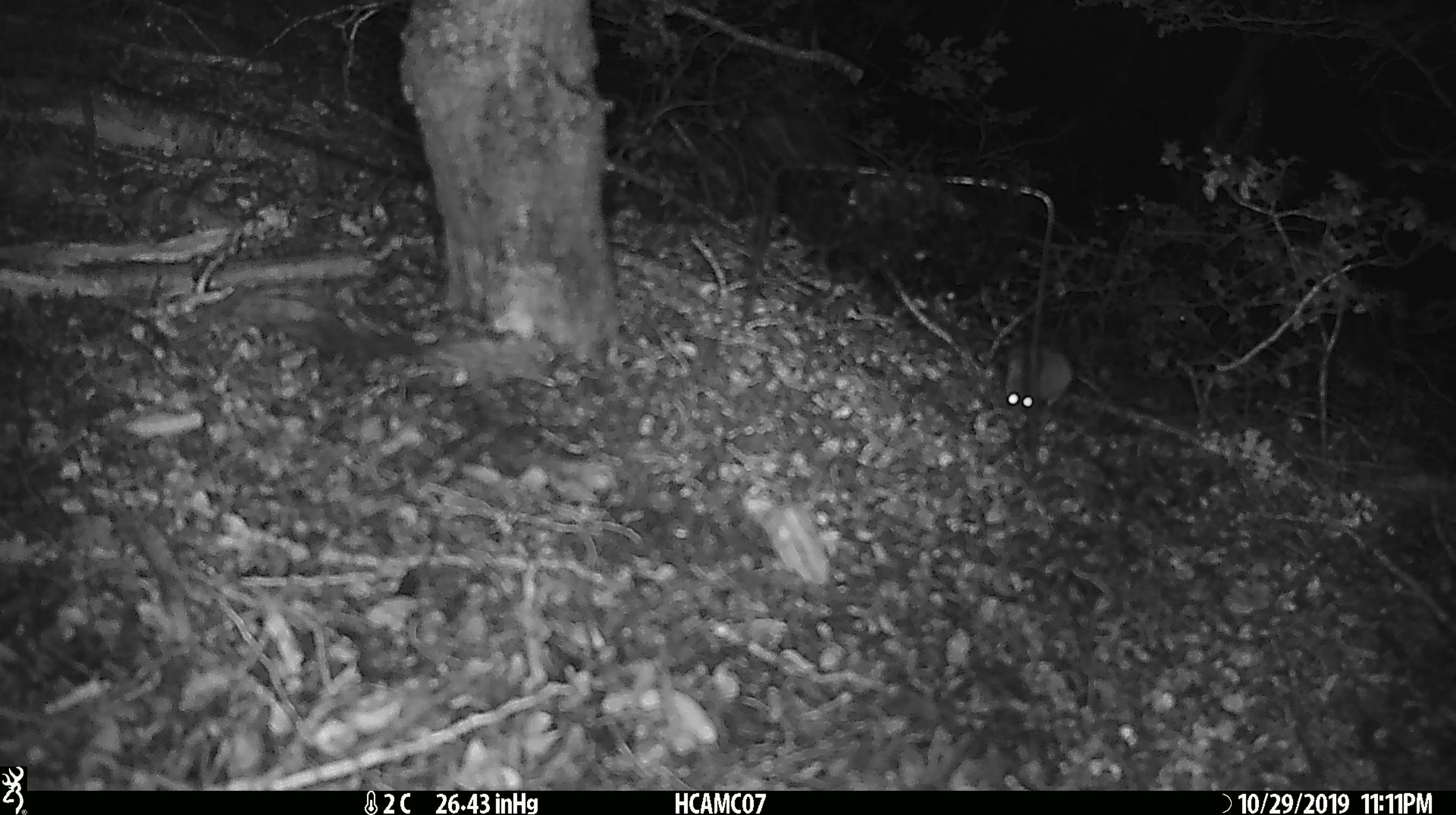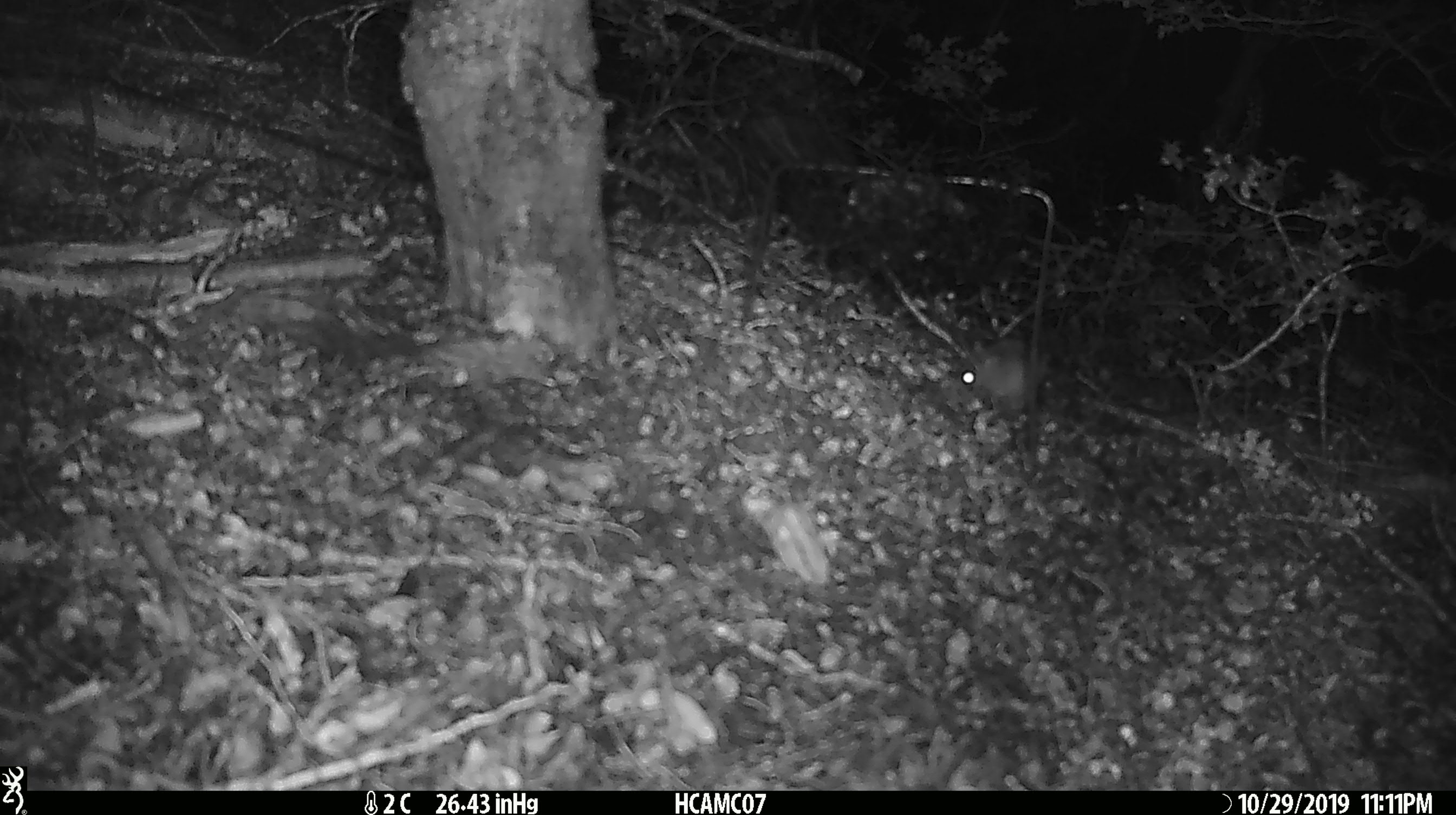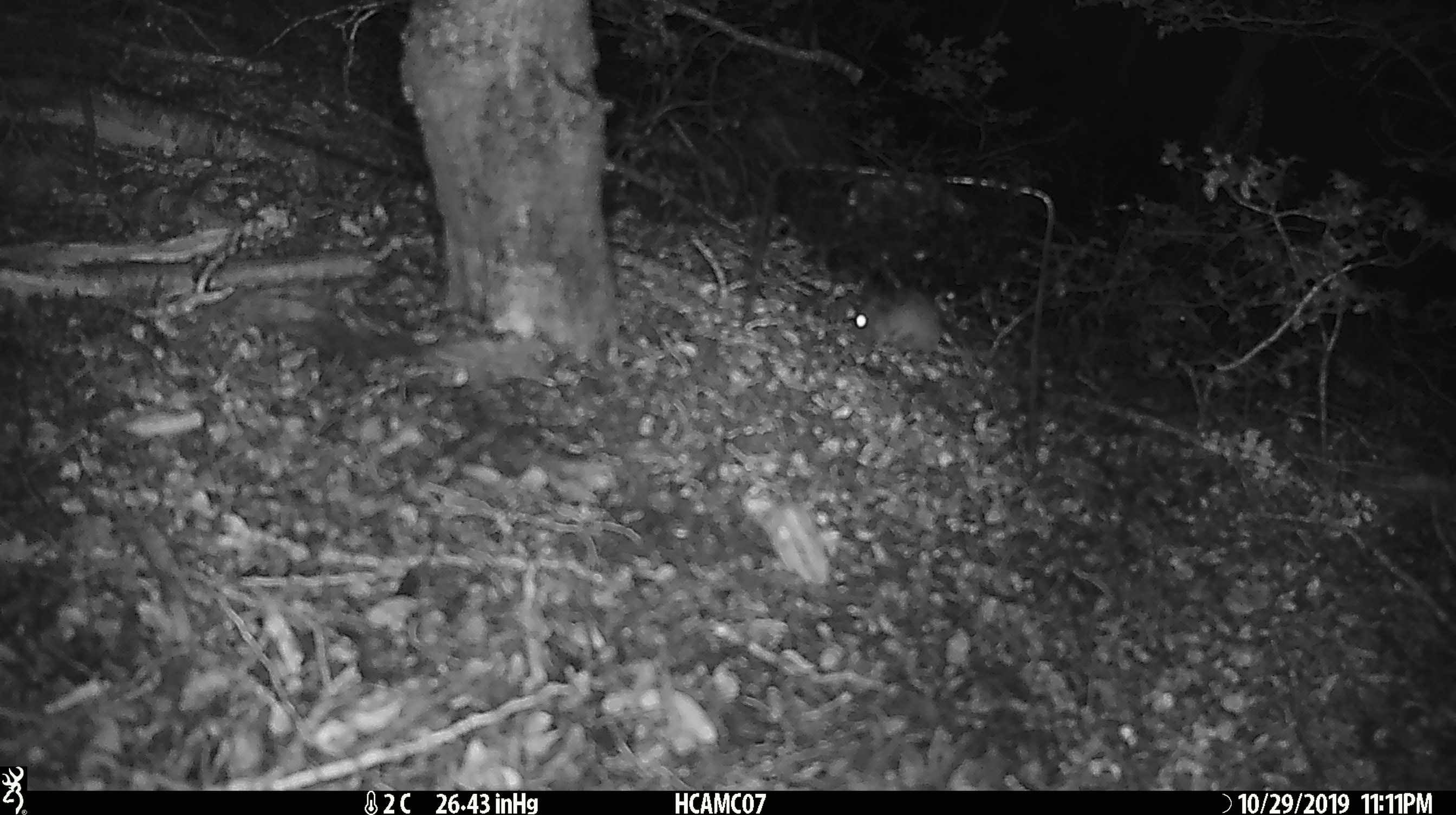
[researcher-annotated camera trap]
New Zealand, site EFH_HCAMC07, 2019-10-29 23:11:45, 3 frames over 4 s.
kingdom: Animalia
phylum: Chordata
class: Mammalia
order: Rodentia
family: Muridae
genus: Mus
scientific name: Mus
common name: mouse